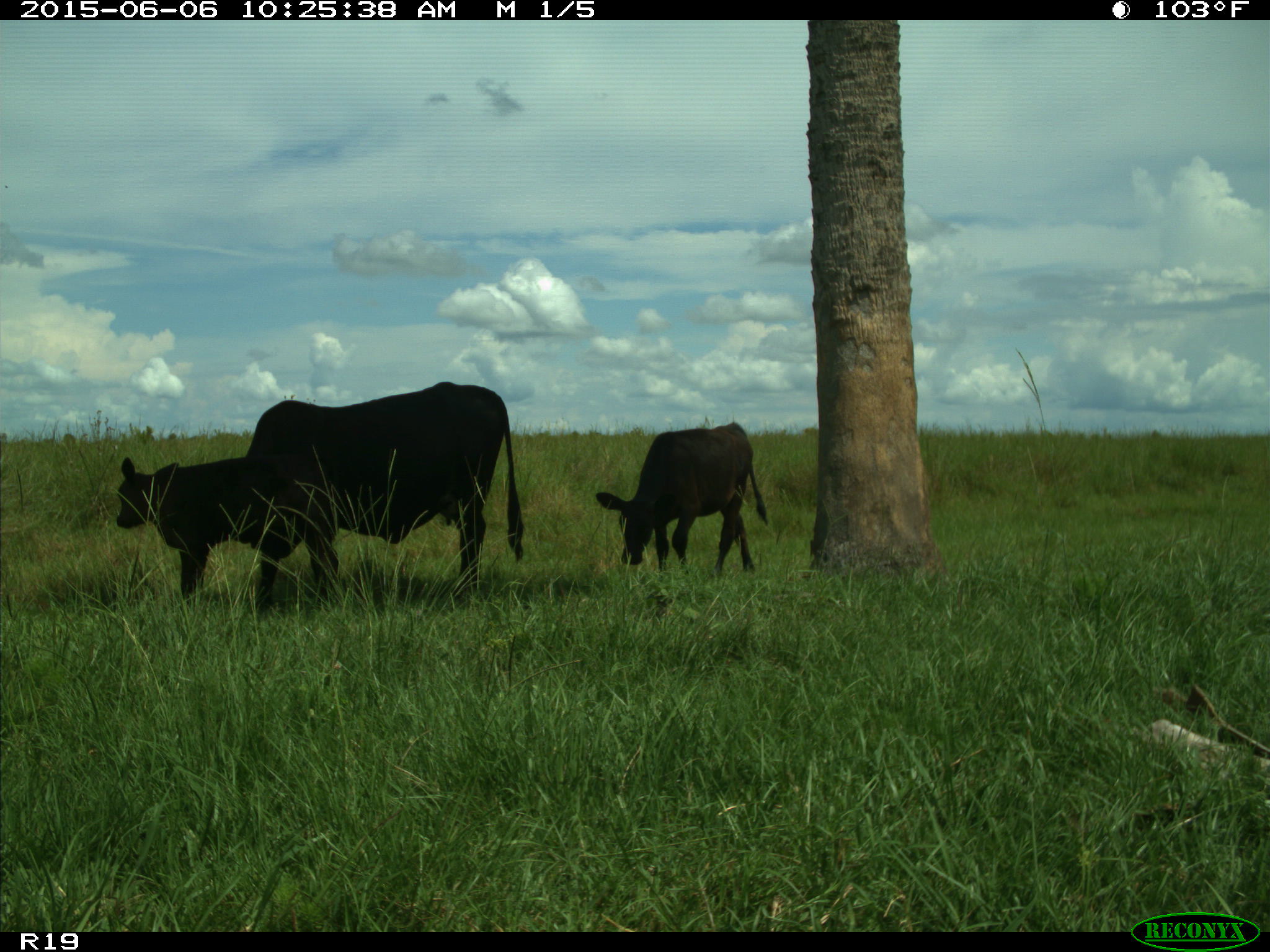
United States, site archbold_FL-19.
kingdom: Animalia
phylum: Chordata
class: Mammalia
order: Artiodactyla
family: Bovidae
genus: Bos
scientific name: Bos taurus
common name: domestic cow